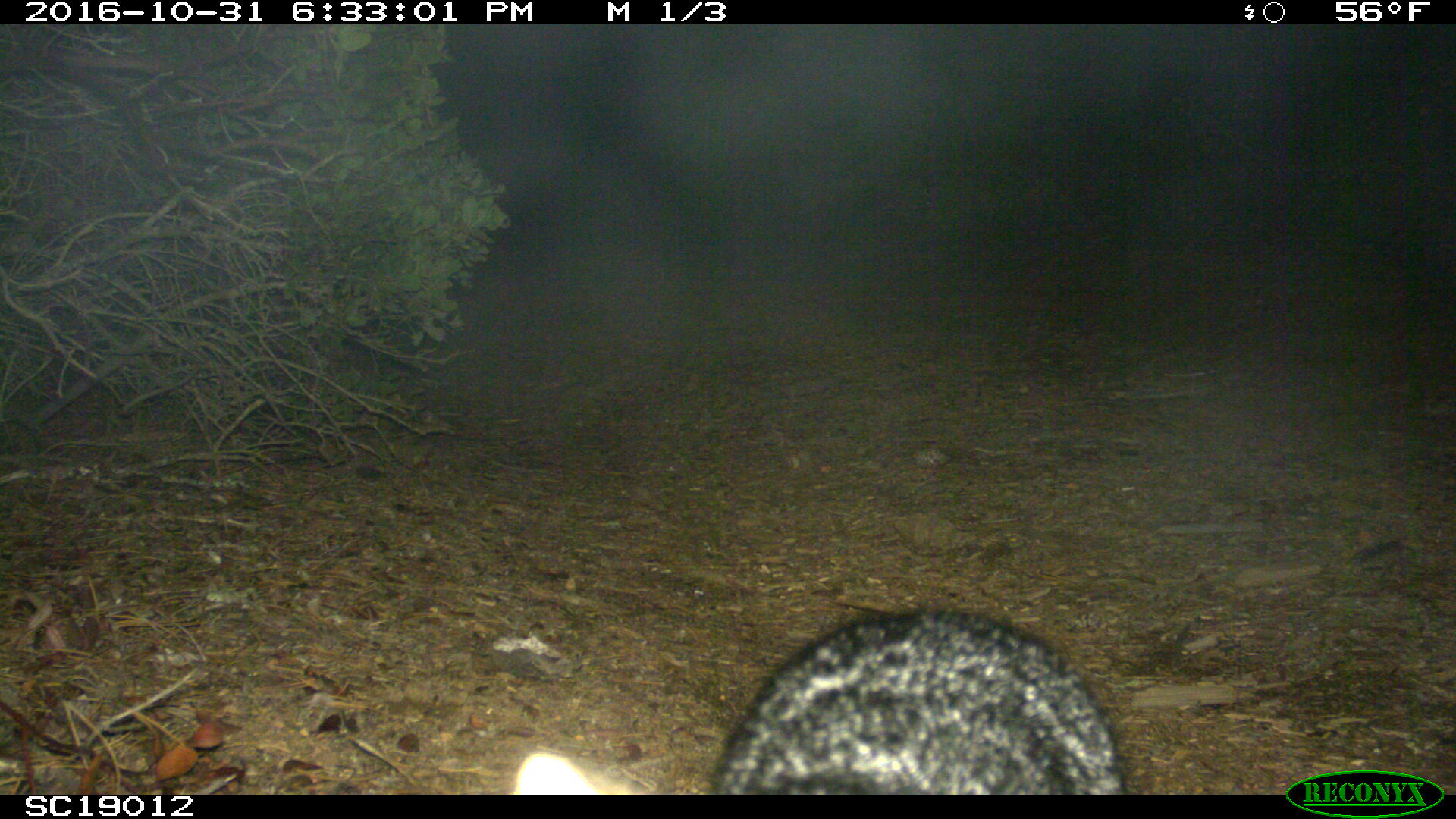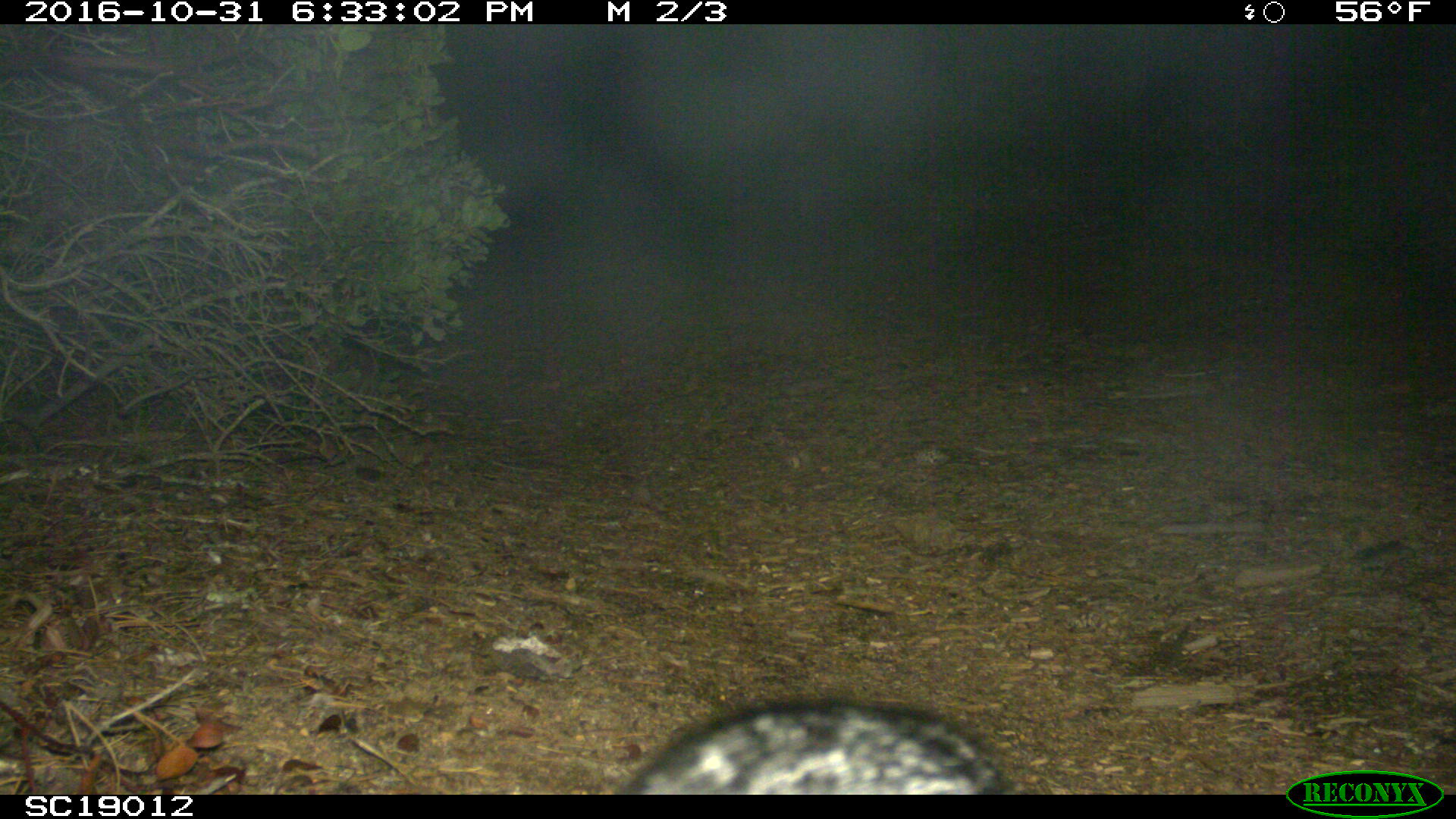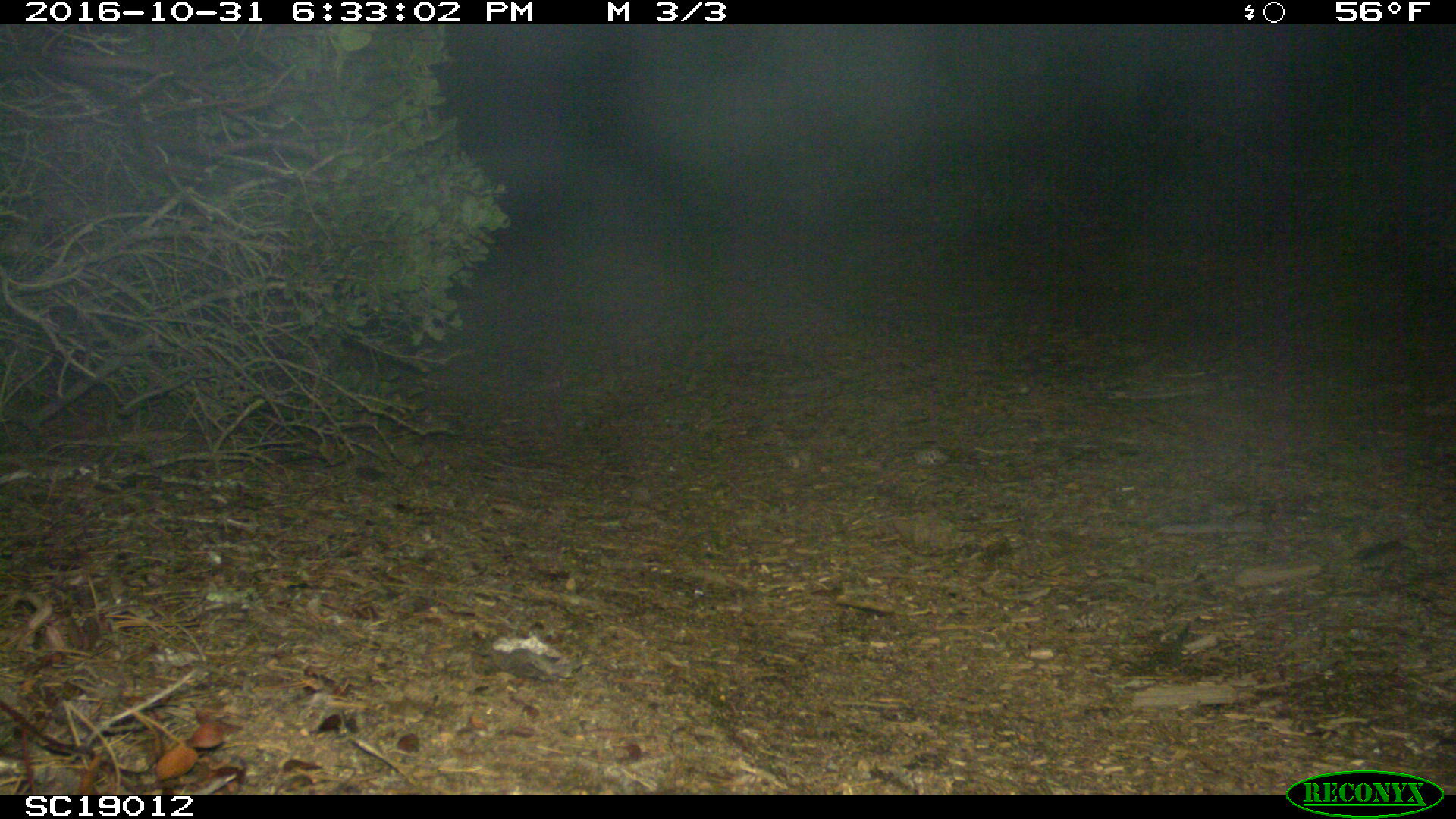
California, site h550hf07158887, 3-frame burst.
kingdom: Animalia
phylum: Chordata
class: Mammalia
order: Carnivora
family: Canidae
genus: Urocyon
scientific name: Urocyon littoralis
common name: island fox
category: fox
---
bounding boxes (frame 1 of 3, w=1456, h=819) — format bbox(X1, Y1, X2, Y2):
fox: bbox(513, 605, 1126, 794)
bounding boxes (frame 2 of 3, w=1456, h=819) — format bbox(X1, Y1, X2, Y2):
fox: bbox(622, 701, 1007, 795)